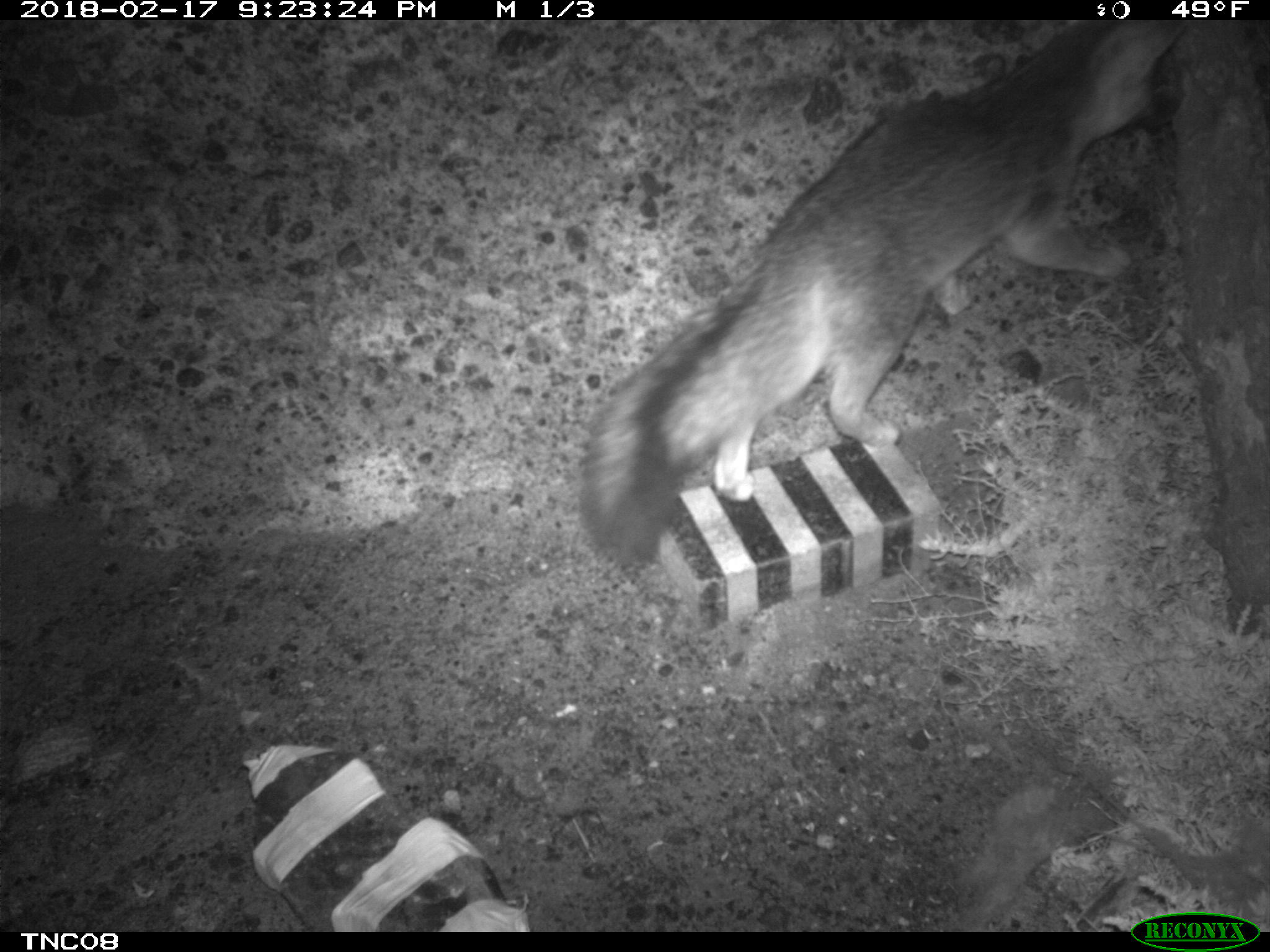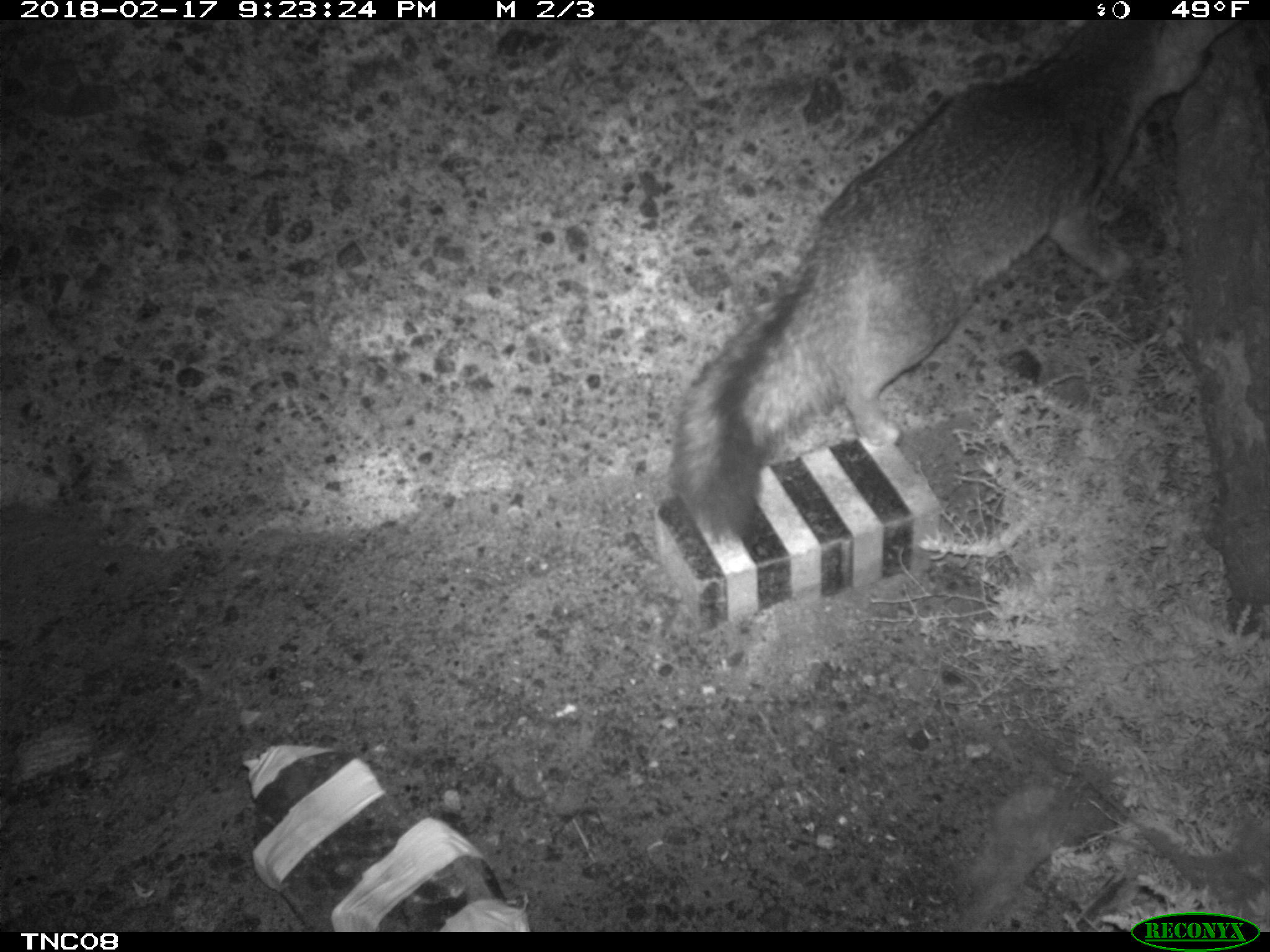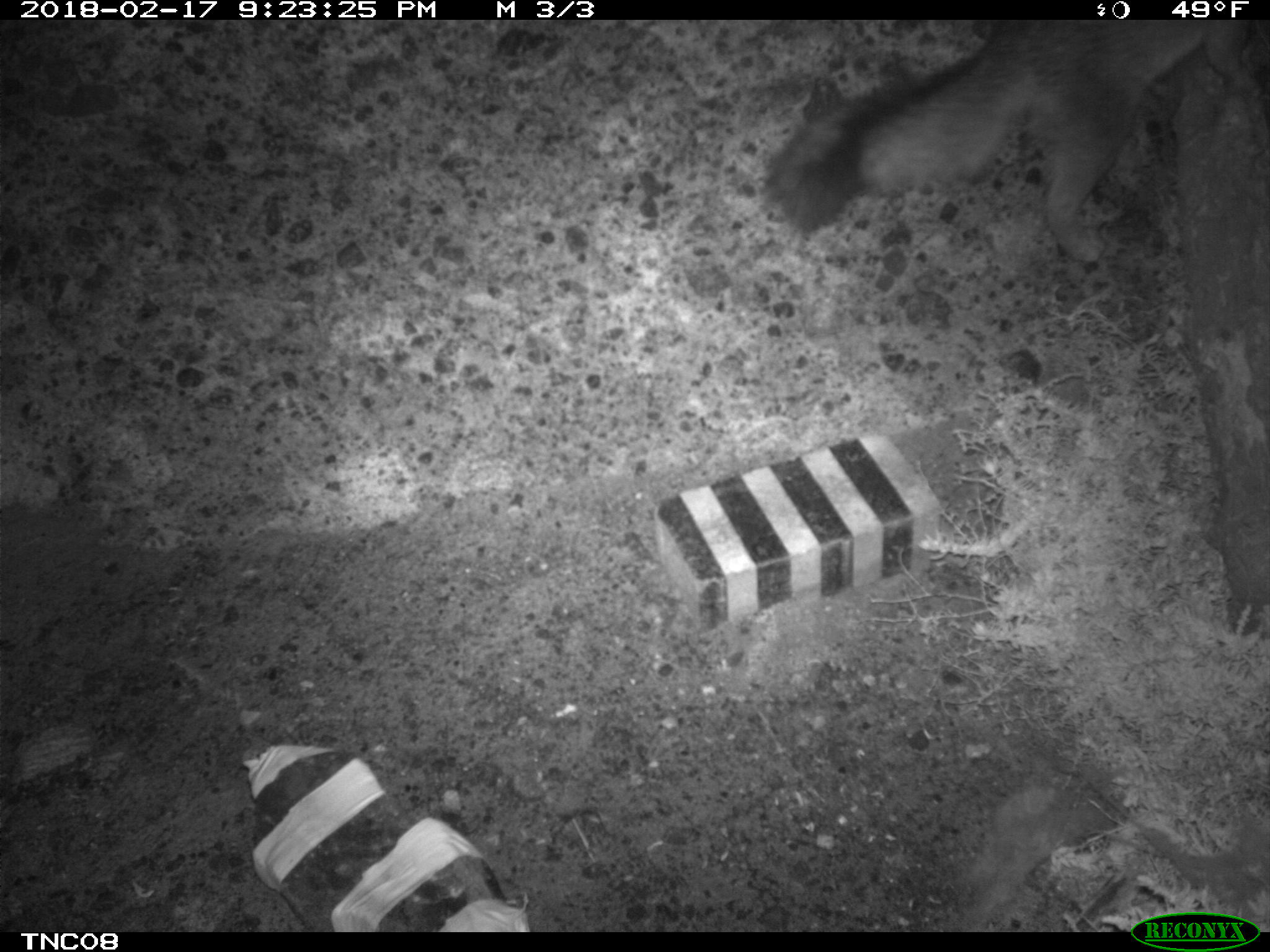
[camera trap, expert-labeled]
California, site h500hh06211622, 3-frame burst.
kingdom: Animalia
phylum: Chordata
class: Mammalia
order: Carnivora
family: Canidae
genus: Urocyon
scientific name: Urocyon littoralis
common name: island fox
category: fox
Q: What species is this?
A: Fox (island fox) (Urocyon littoralis).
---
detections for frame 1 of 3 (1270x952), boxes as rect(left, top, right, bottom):
fox: rect(580, 20, 1189, 567)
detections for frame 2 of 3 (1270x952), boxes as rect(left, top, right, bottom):
fox: rect(670, 20, 1231, 540)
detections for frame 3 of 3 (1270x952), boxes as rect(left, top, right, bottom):
fox: rect(834, 17, 1257, 262)